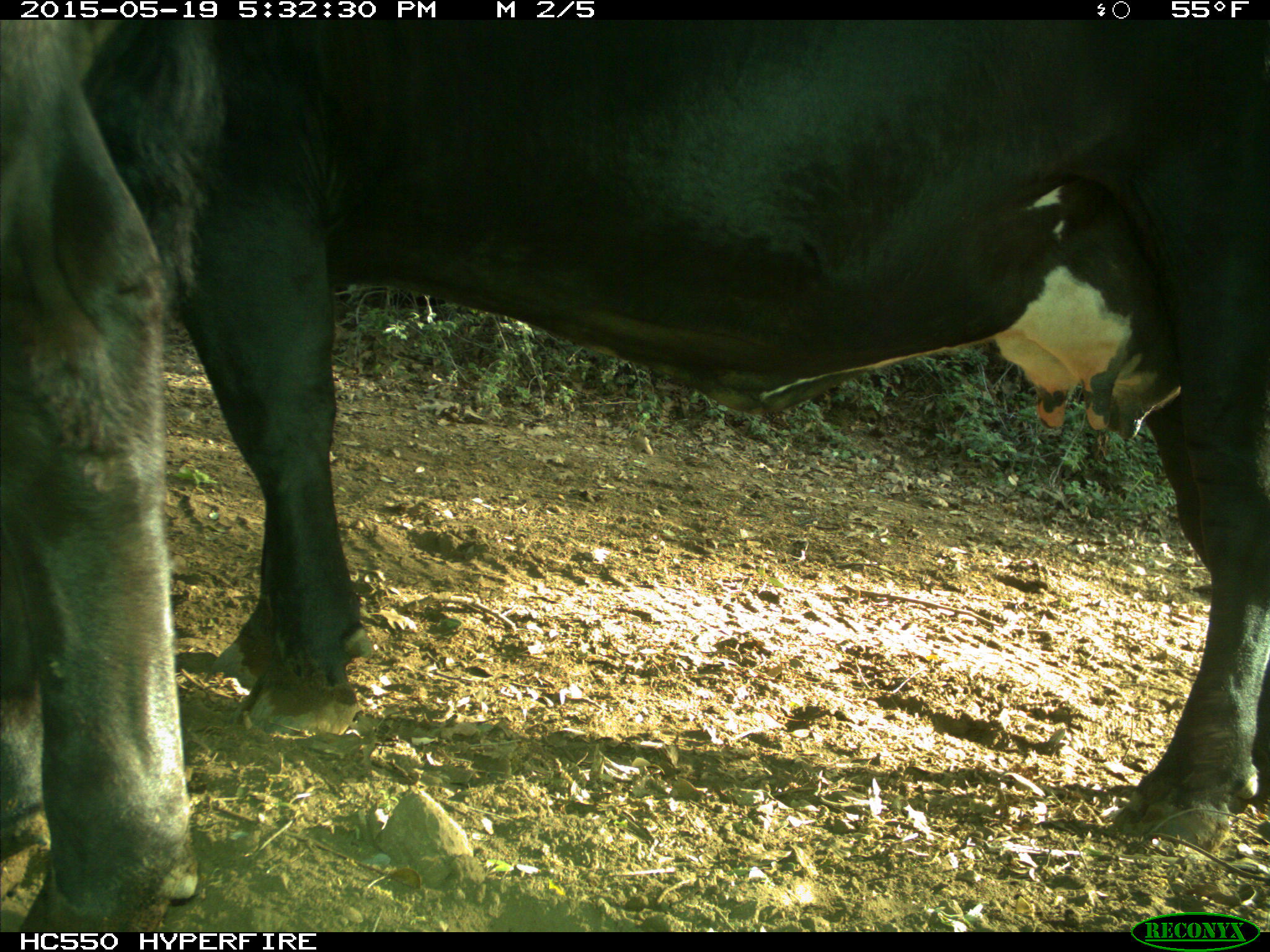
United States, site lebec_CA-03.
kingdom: Animalia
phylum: Chordata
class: Mammalia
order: Artiodactyla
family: Bovidae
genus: Bos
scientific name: Bos taurus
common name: domestic cow